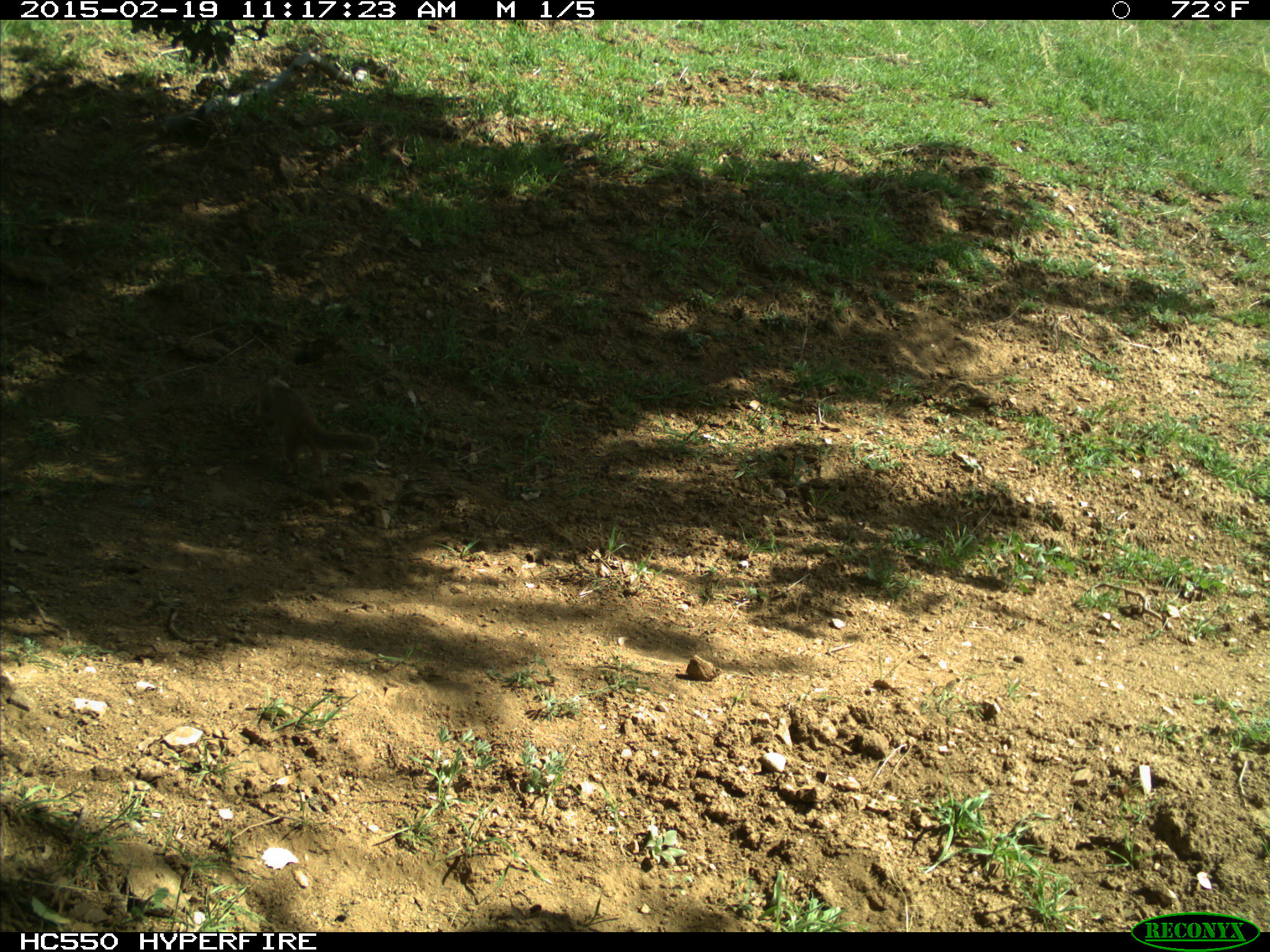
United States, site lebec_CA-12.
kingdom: Animalia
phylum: Chordata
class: Mammalia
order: Rodentia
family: Sciuridae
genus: Otospermophilus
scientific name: Otospermophilus beecheyi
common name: california ground squirrel